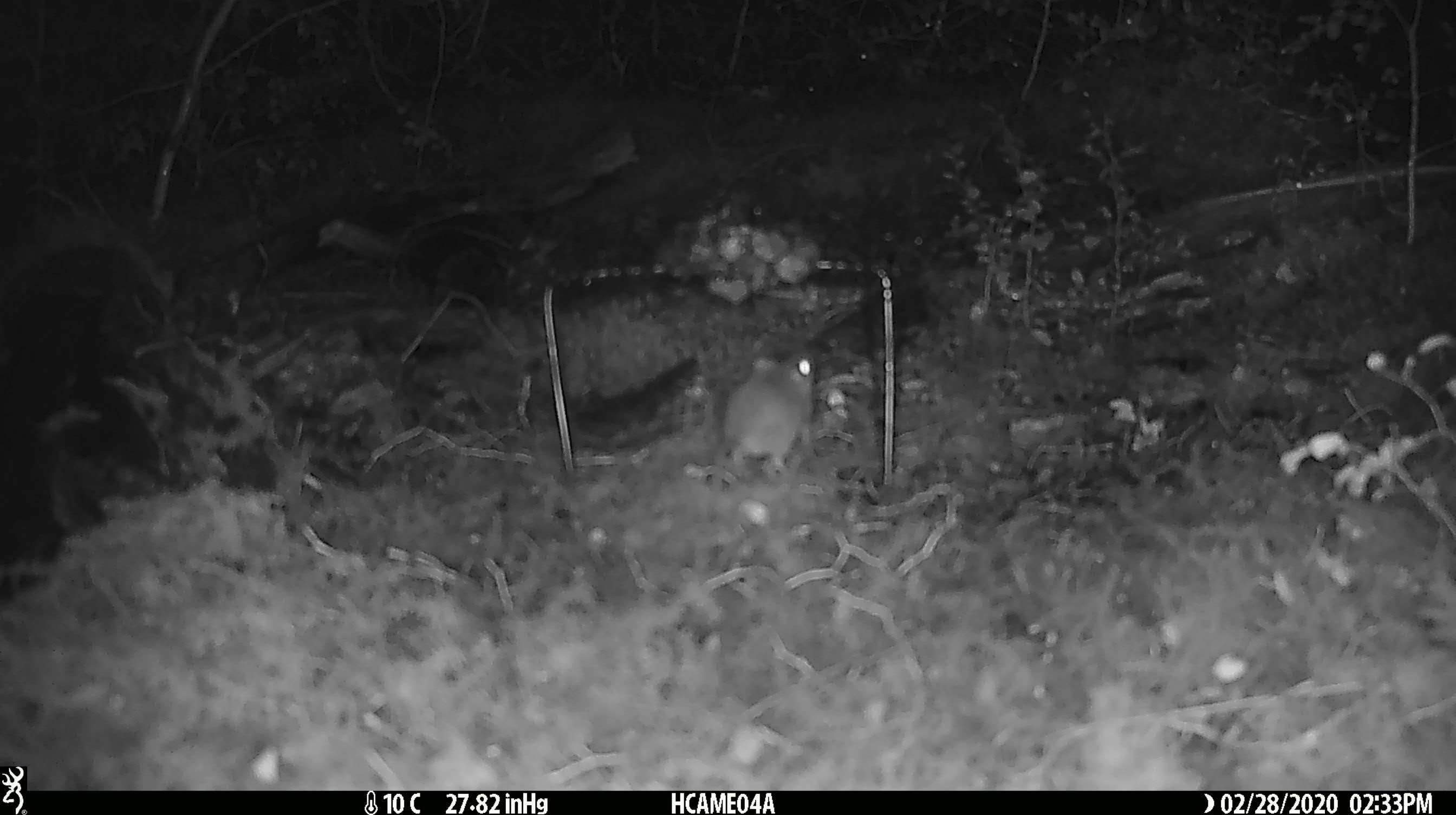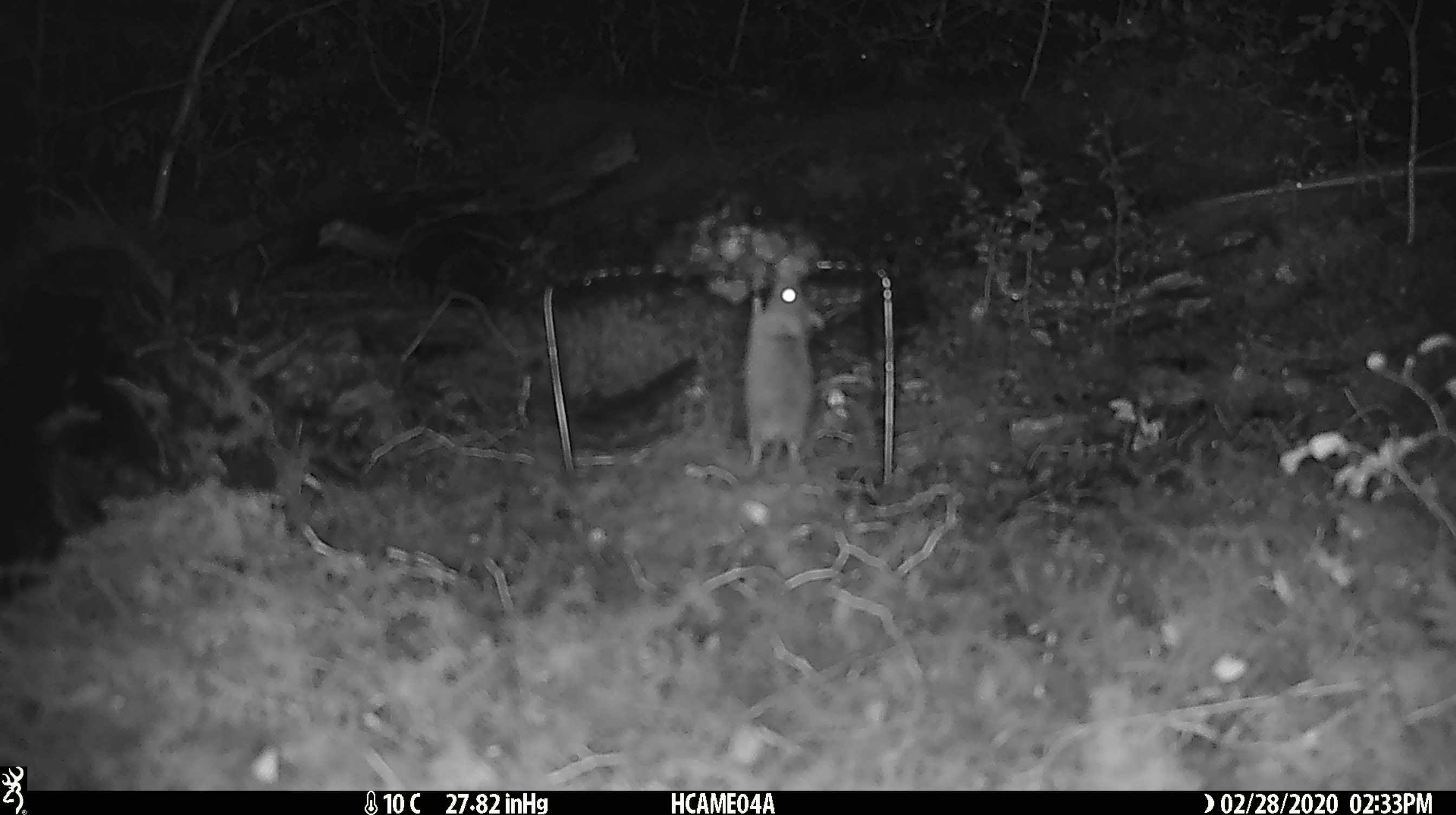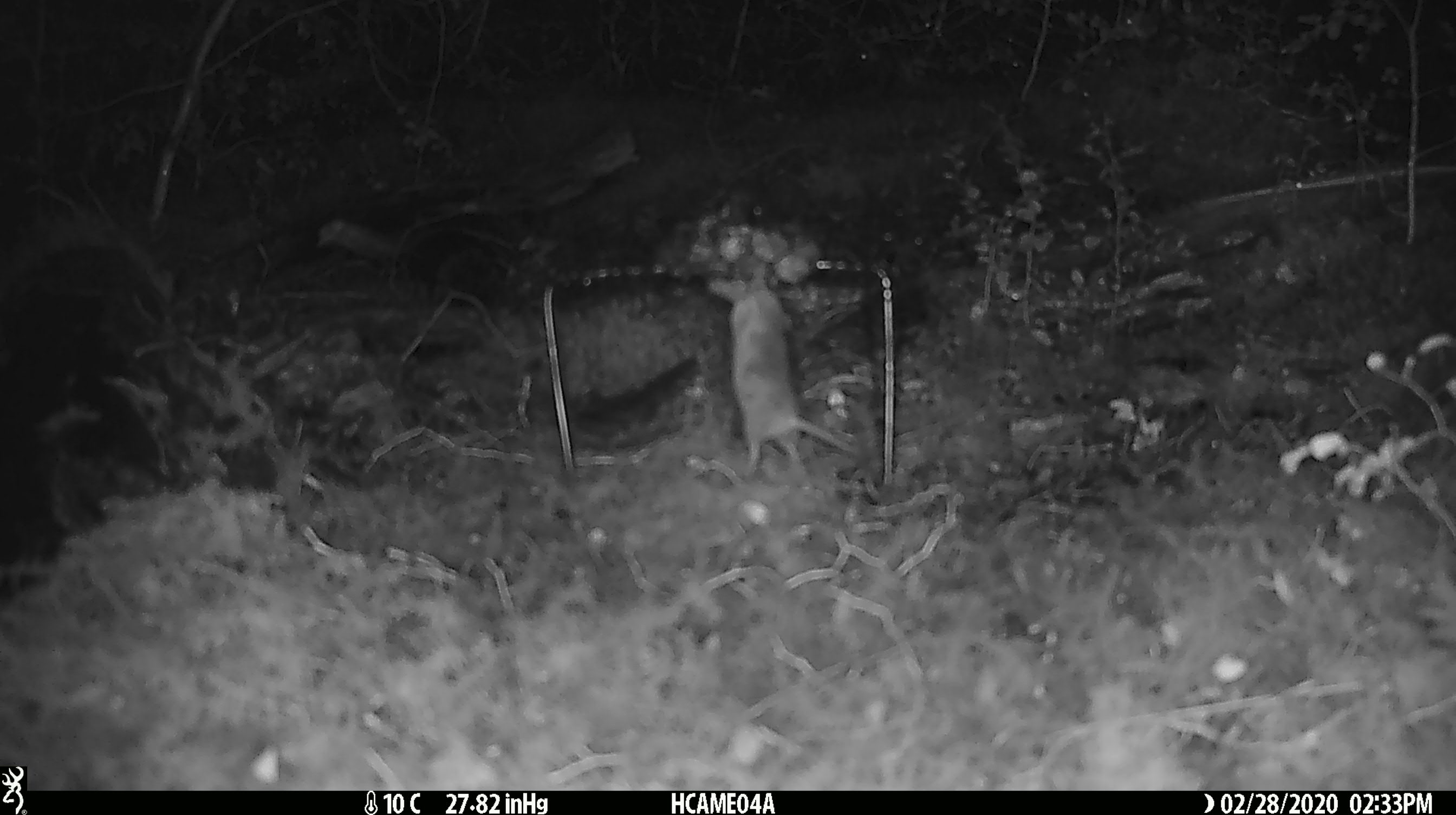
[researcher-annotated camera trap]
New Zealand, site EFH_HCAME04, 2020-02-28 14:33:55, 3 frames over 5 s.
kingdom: Animalia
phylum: Chordata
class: Mammalia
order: Rodentia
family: Muridae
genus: Mus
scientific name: Mus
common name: mouse